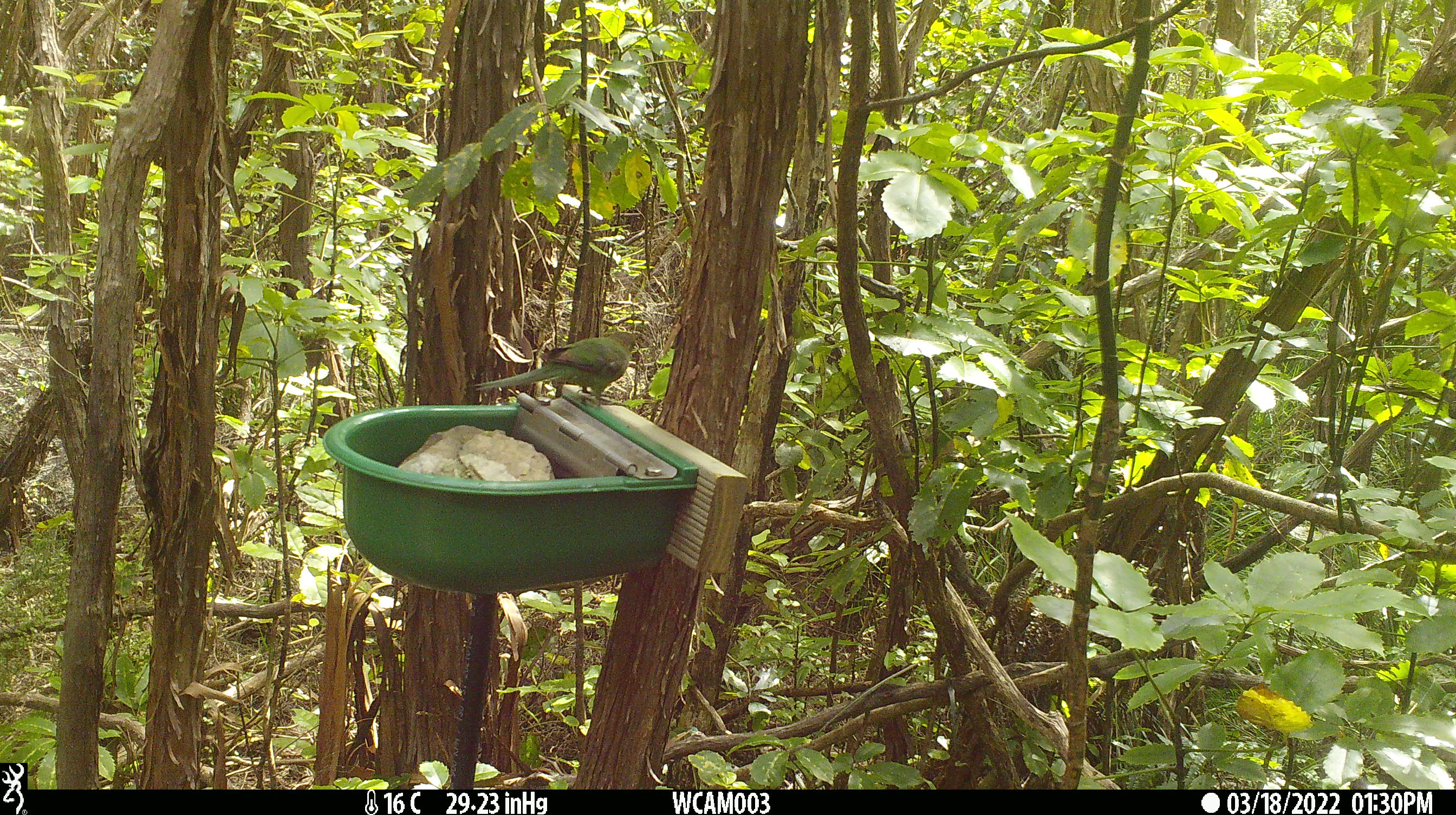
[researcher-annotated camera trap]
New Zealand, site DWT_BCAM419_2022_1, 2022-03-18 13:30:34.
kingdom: Animalia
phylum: Chordata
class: Aves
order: Psittaciformes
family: Psittaculidae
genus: Cyanoramphus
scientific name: Cyanoramphus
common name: parakeet